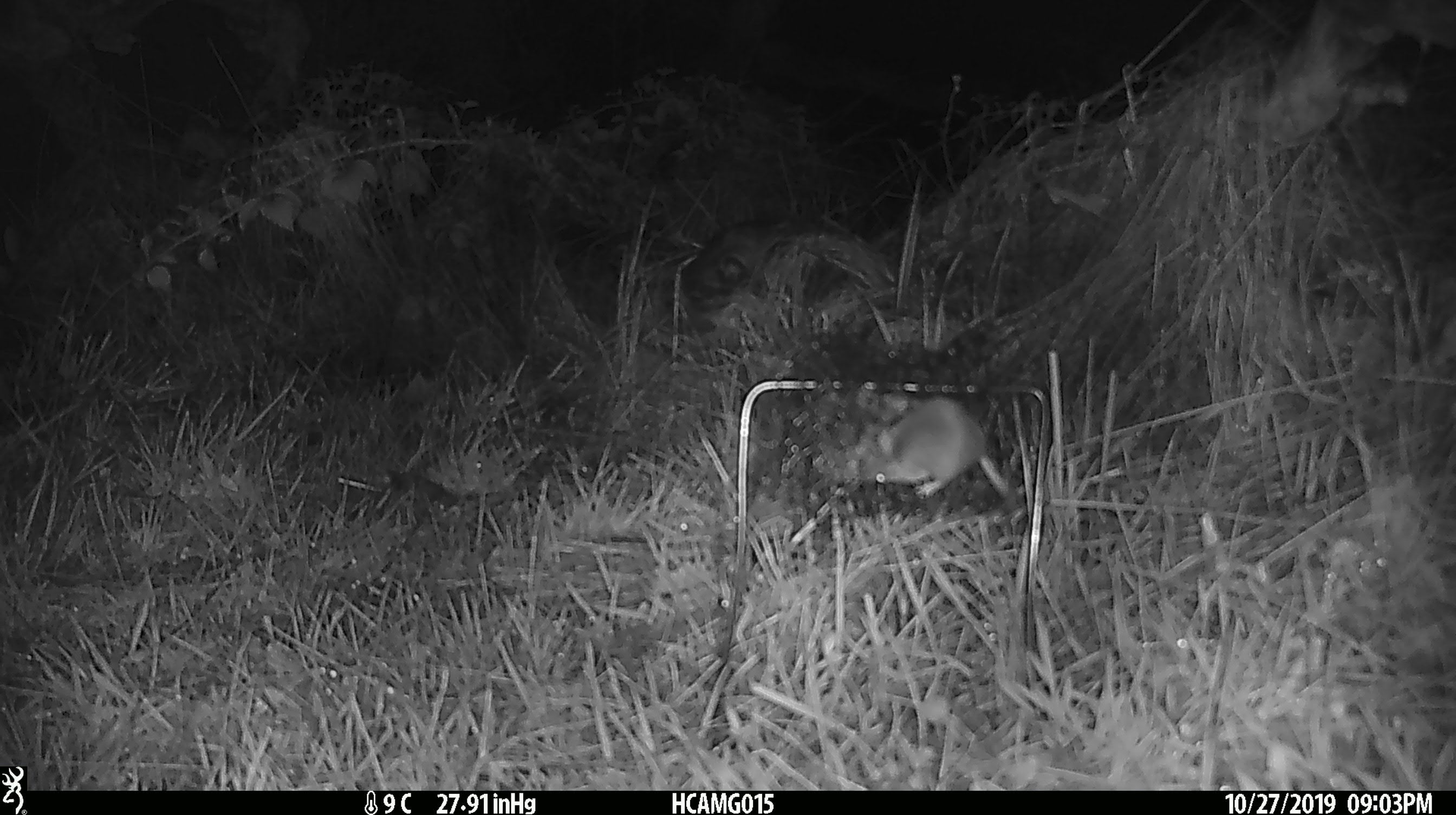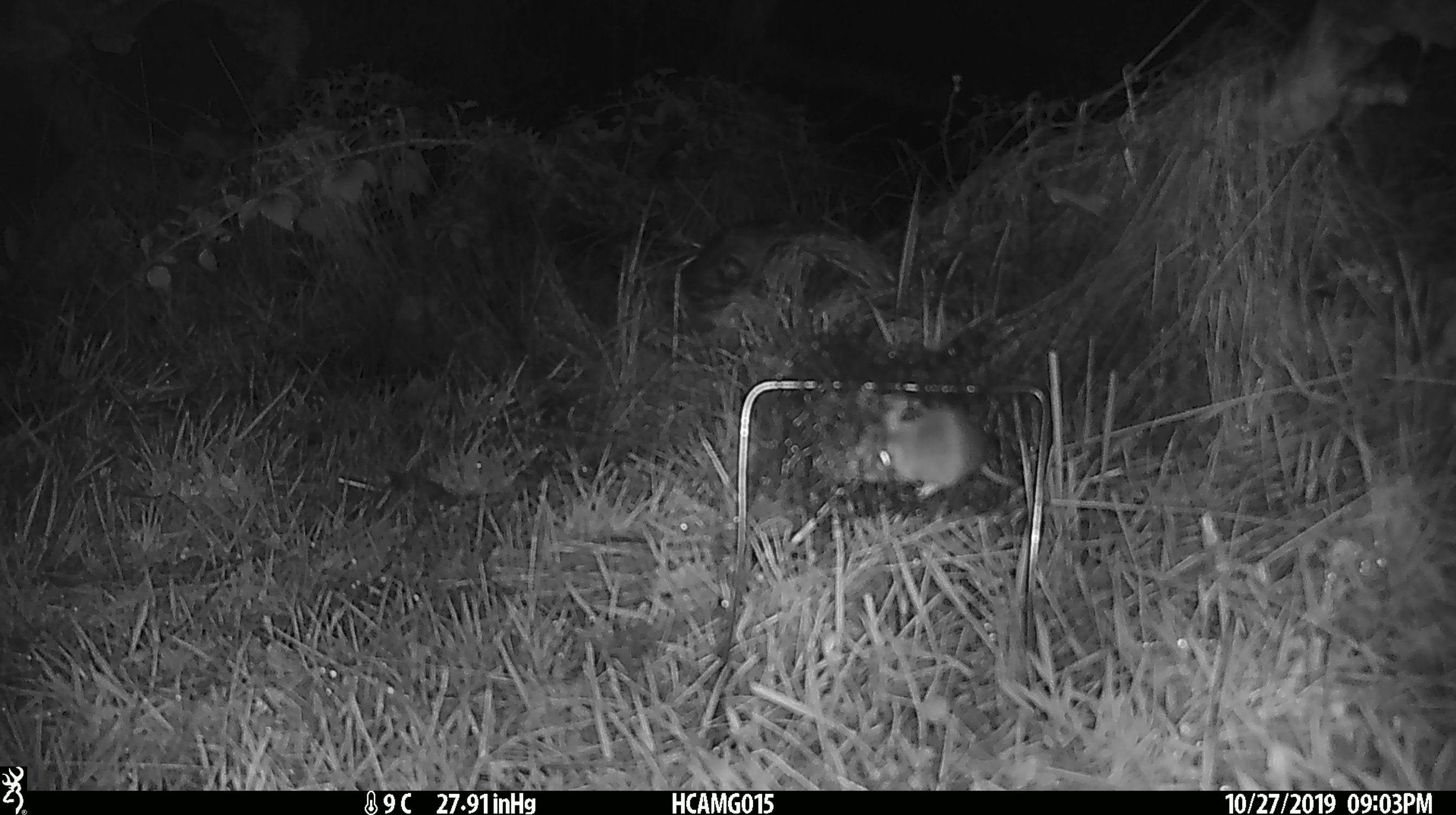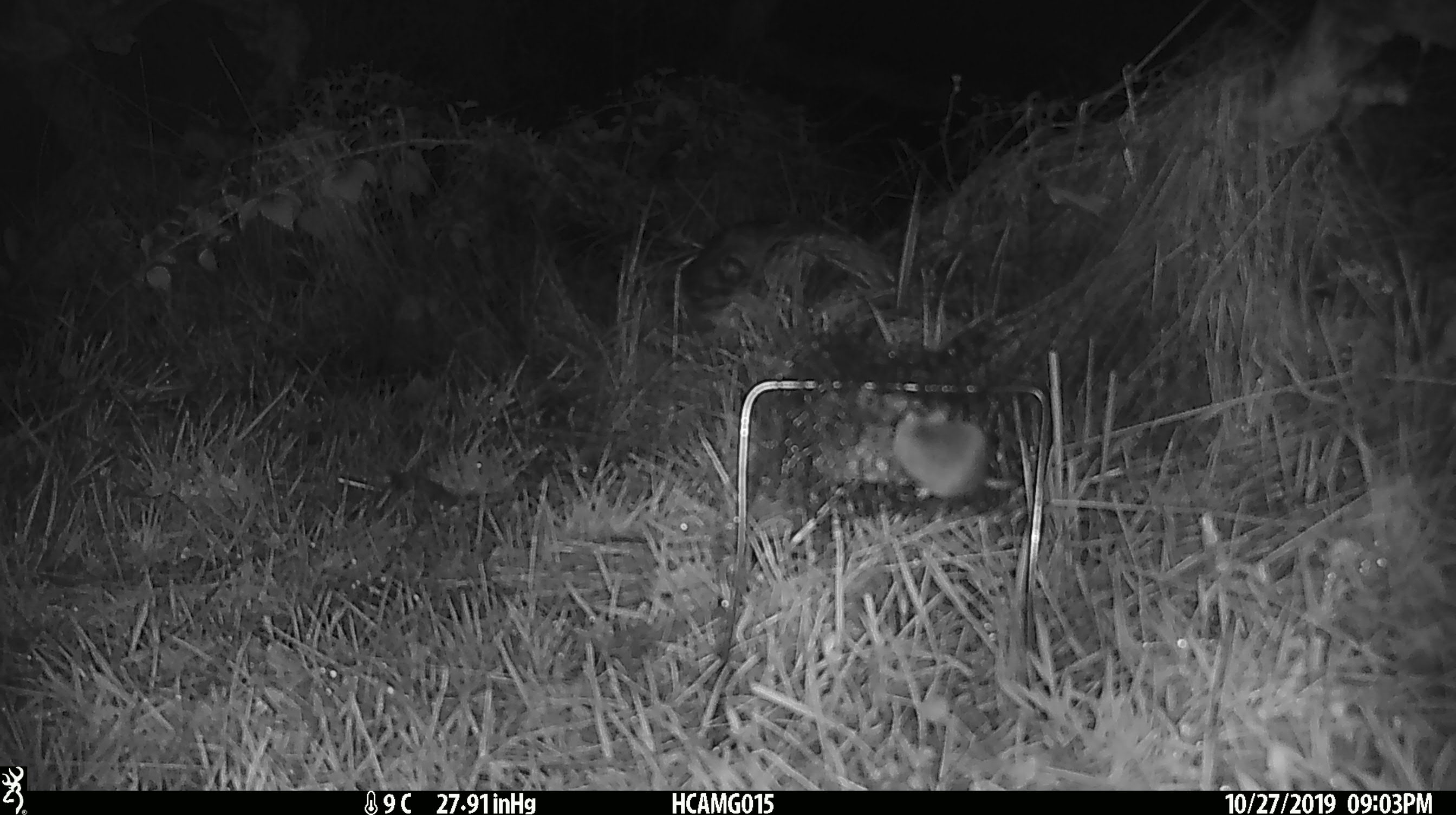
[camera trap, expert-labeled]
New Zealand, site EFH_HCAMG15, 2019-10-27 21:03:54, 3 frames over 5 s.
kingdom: Animalia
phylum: Chordata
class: Mammalia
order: Rodentia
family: Muridae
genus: Mus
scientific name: Mus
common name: mouse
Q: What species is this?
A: Mouse (Mus).